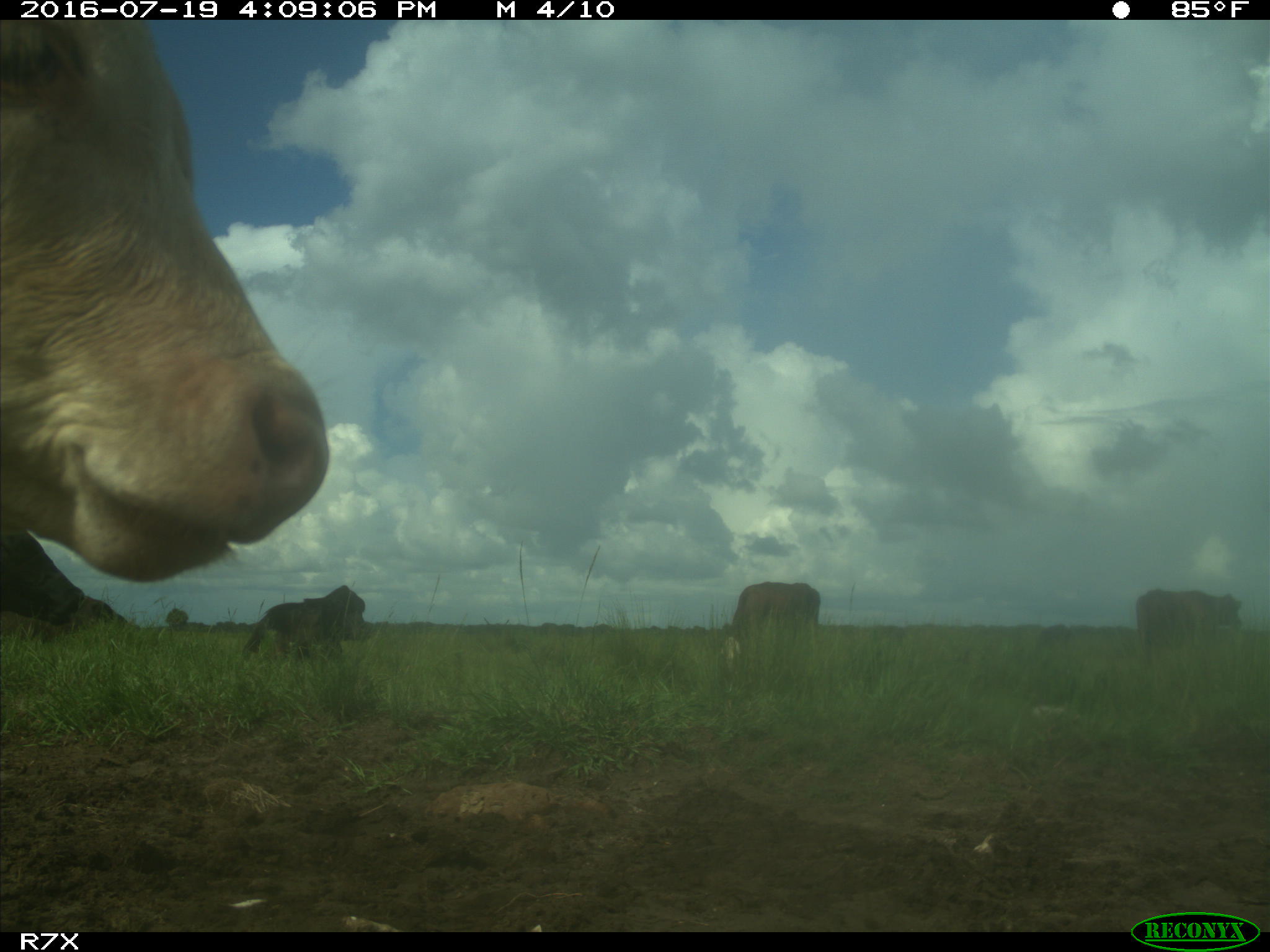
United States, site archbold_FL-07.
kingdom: Animalia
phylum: Chordata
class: Mammalia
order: Artiodactyla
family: Bovidae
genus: Bos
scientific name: Bos taurus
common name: domestic cow